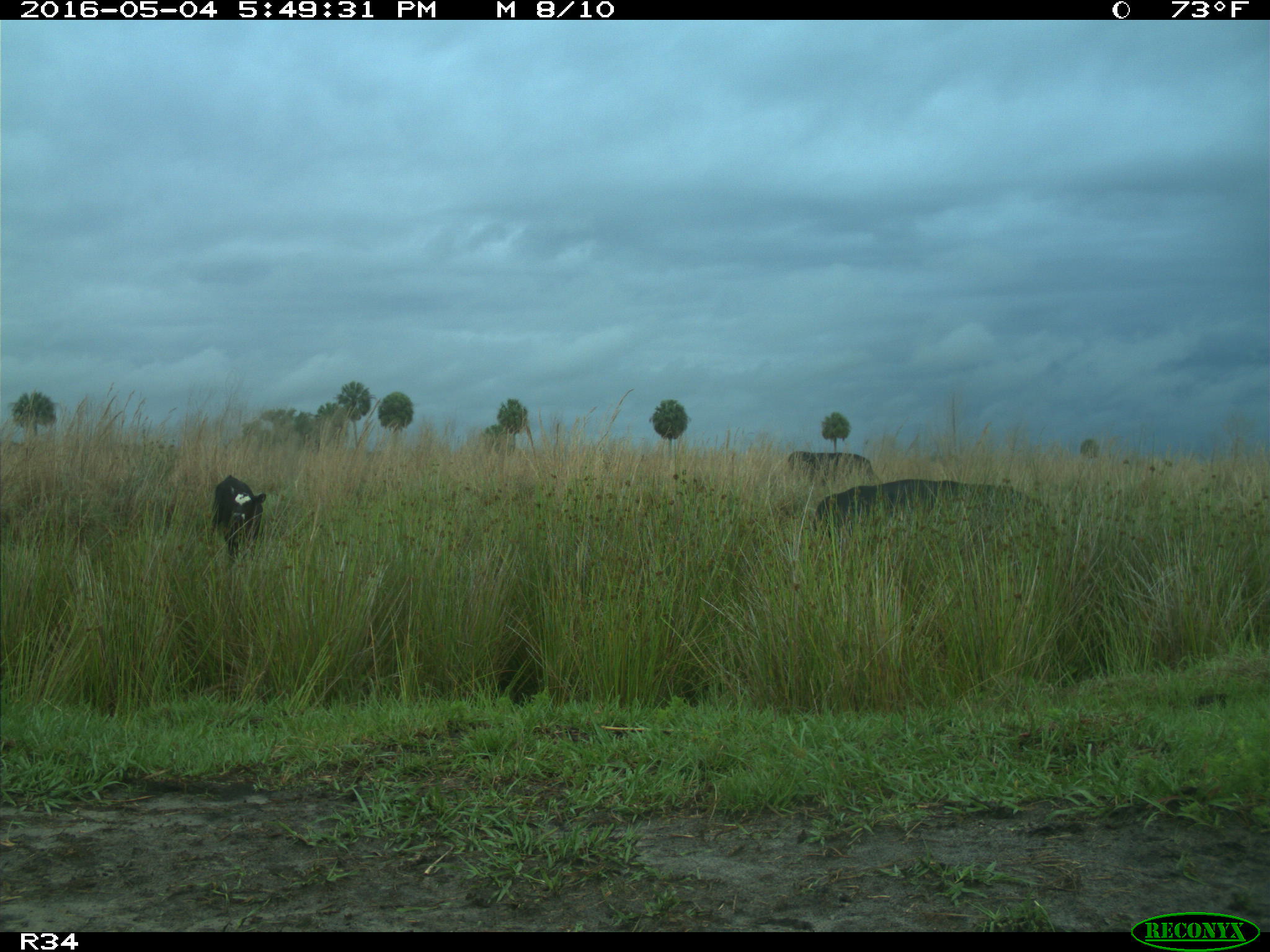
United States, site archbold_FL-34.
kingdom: Animalia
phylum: Chordata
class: Mammalia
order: Artiodactyla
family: Bovidae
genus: Bos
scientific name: Bos taurus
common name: domestic cow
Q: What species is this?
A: Bos taurus (domestic cow).